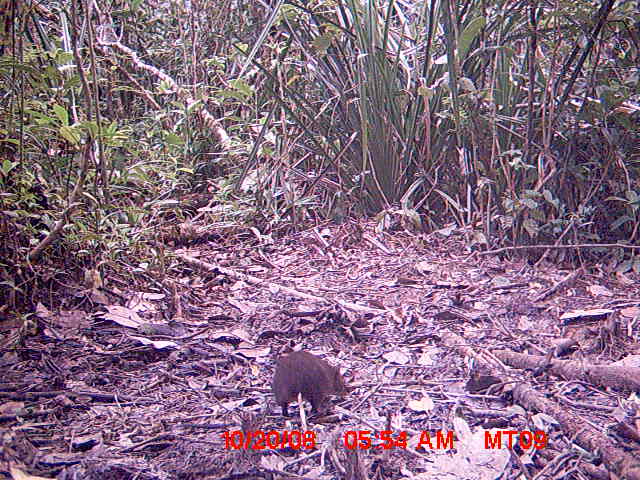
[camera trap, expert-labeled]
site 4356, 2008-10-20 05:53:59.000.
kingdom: Animalia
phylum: Chordata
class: Aves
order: Cuculiformes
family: Cuculidae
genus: Coua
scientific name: Coua serriana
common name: red-breasted coua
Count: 1.